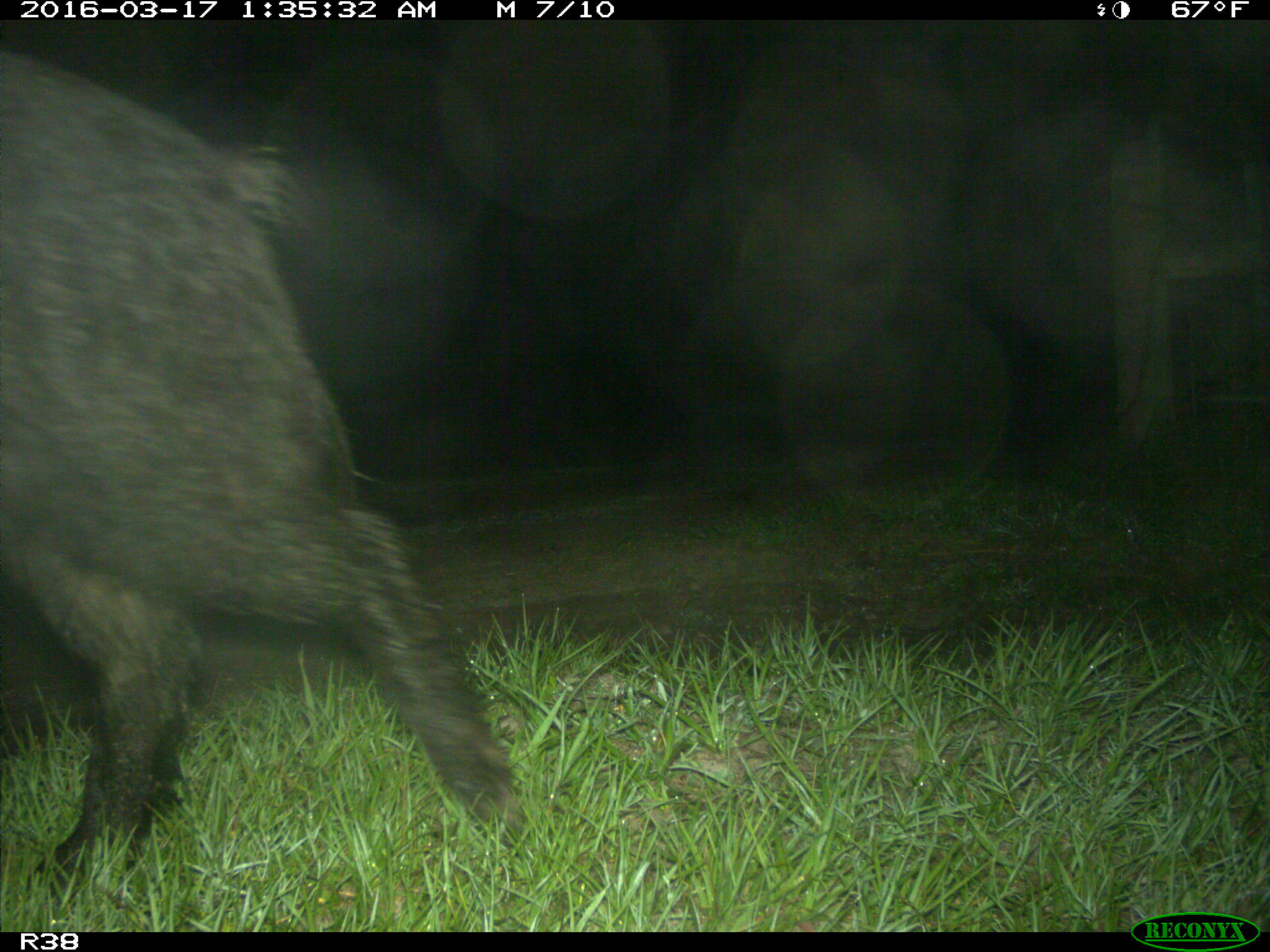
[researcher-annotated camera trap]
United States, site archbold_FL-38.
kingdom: Animalia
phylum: Chordata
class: Mammalia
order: Artiodactyla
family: Suidae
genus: Sus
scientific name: Sus scrofa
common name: wild boar